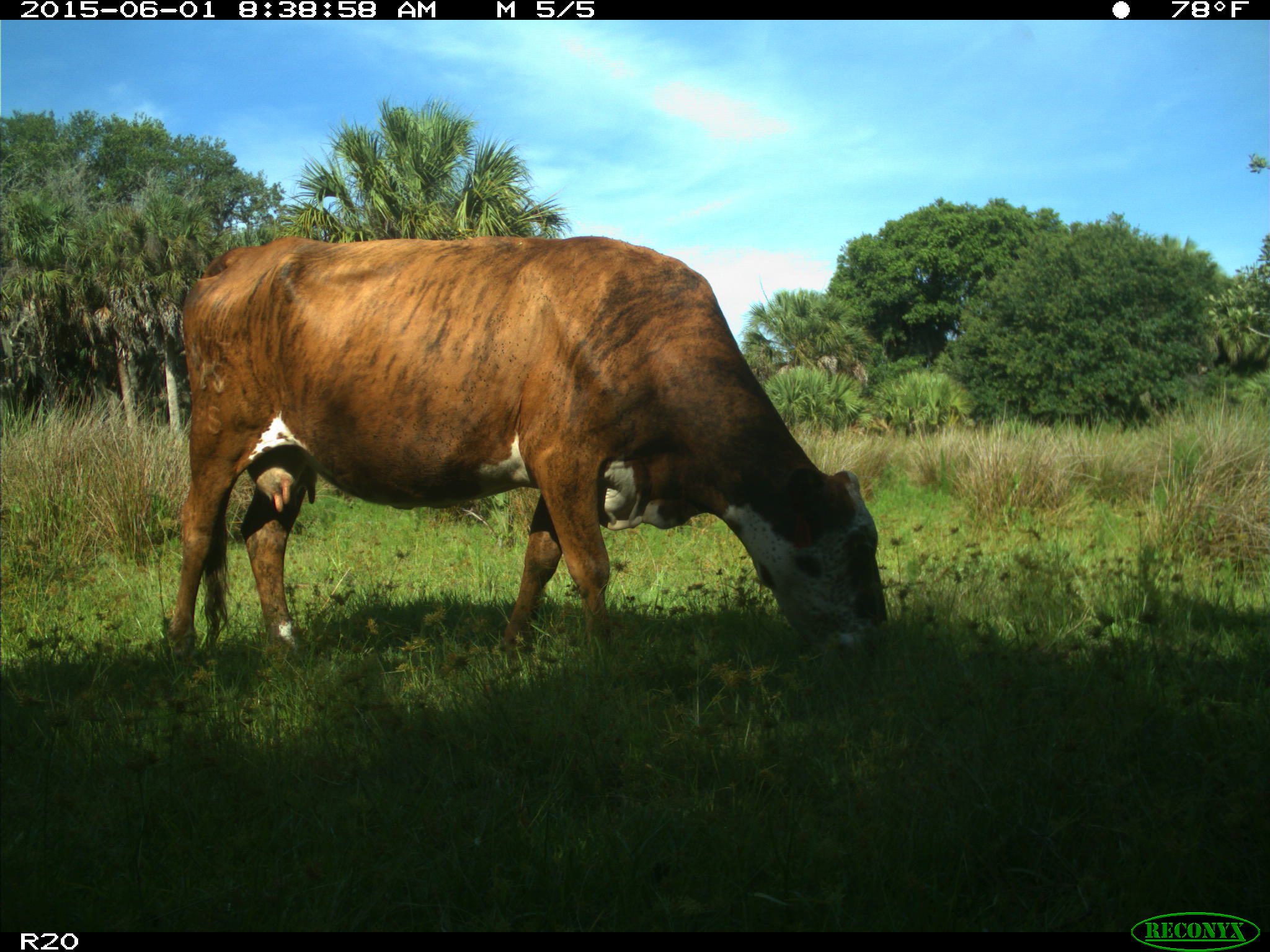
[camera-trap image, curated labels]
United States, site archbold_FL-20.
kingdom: Animalia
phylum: Chordata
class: Mammalia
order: Artiodactyla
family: Bovidae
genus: Bos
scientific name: Bos taurus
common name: domestic cow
Bos taurus (domestic cow).